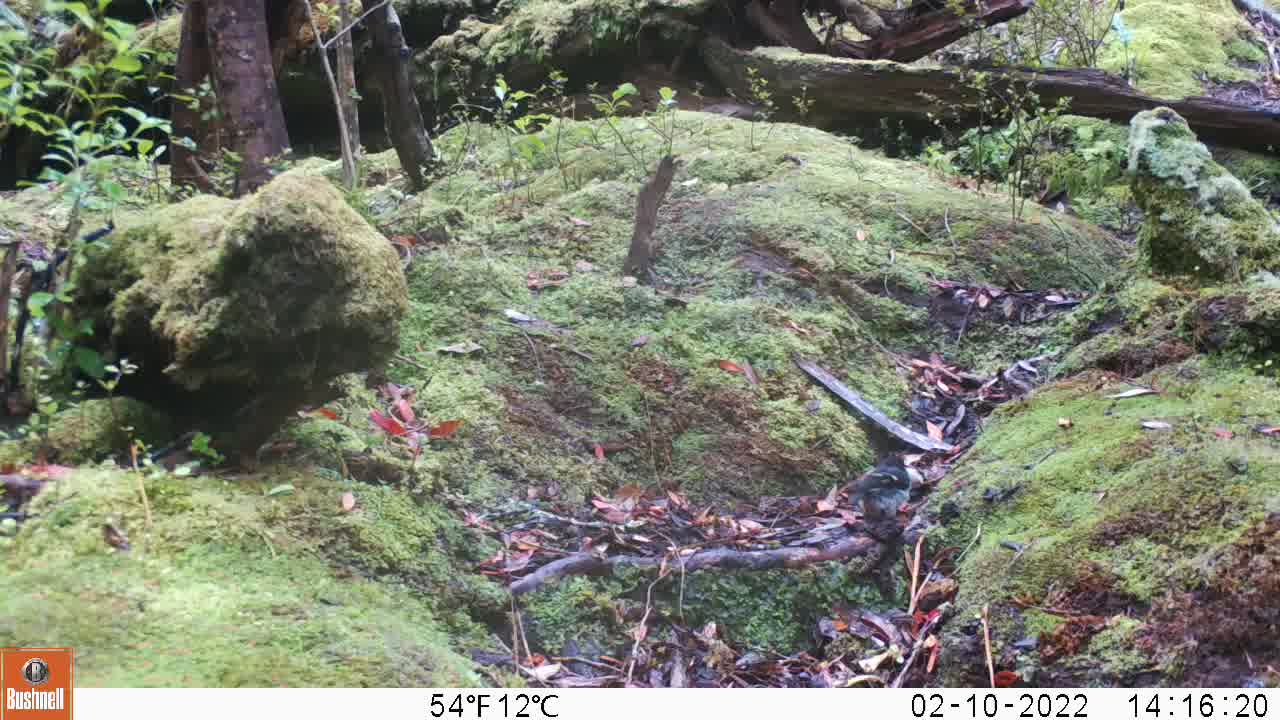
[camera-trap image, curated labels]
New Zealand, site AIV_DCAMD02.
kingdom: Animalia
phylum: Chordata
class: Aves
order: Passeriformes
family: Petroicidae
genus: Petroica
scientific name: Petroica macrocephala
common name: tomtit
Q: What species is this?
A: Tomtit (Petroica macrocephala).